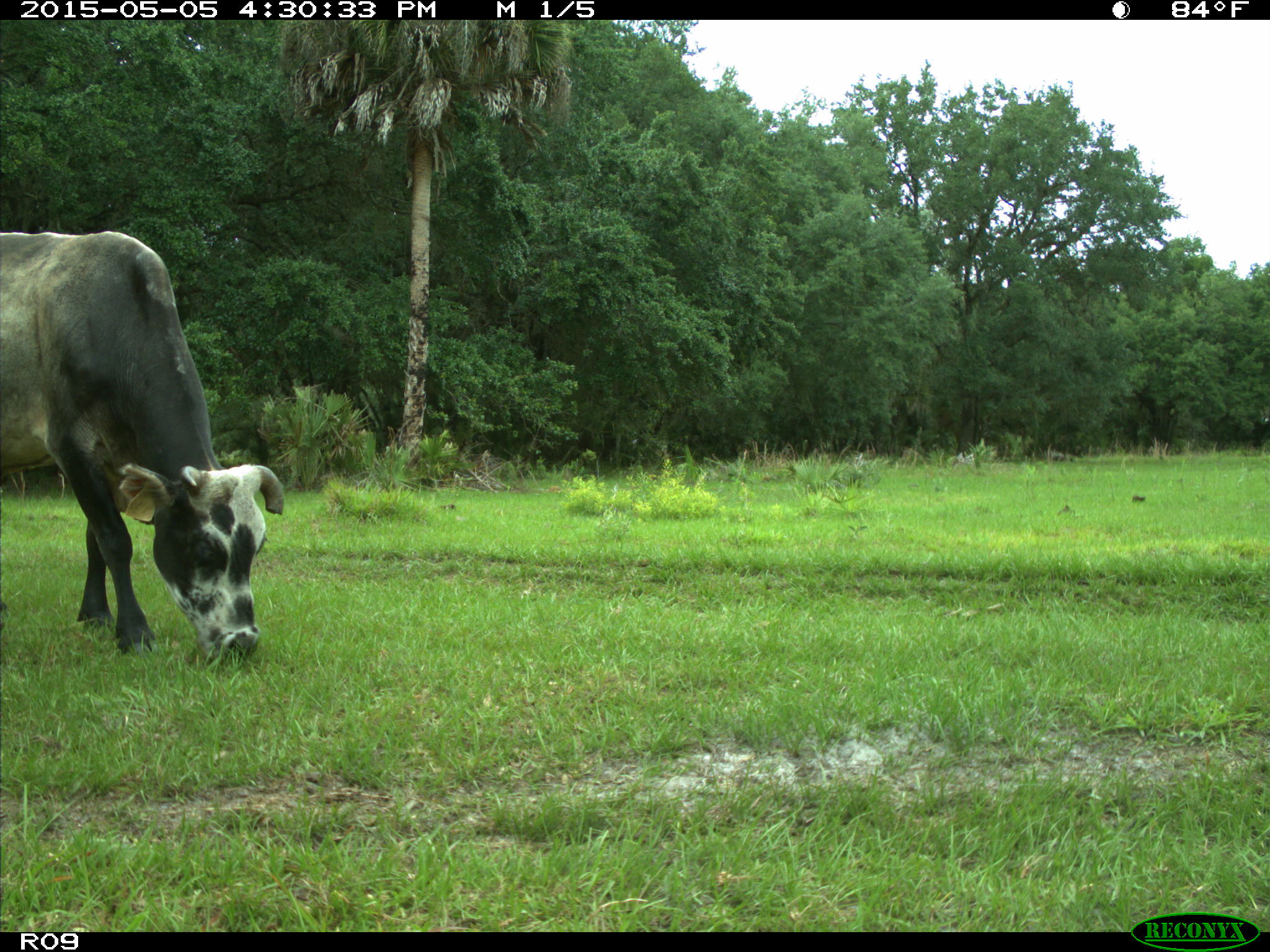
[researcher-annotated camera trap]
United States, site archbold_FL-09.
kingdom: Animalia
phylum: Chordata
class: Mammalia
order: Artiodactyla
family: Bovidae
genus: Bos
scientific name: Bos taurus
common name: domestic cow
Bos taurus (domestic cow).